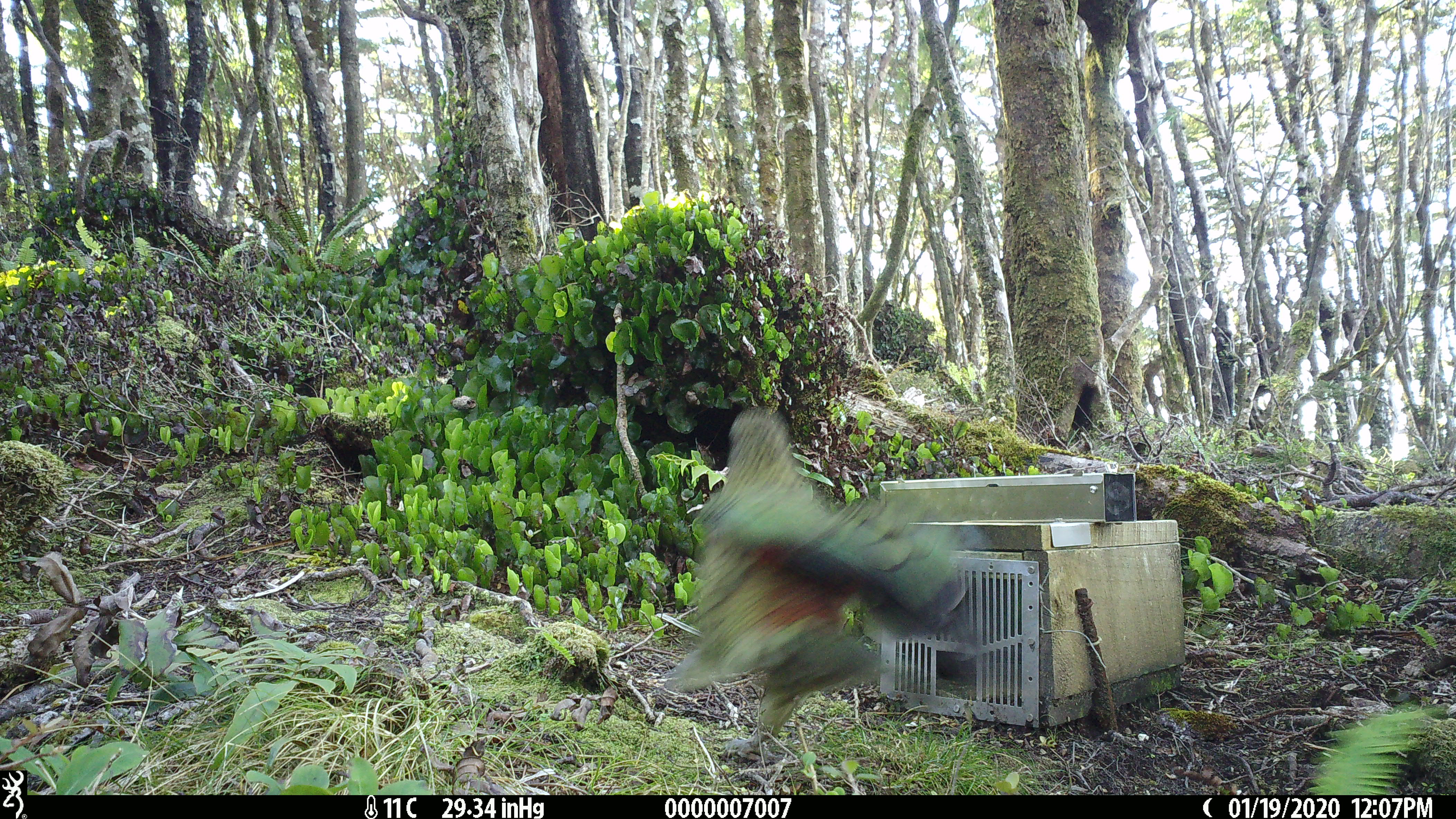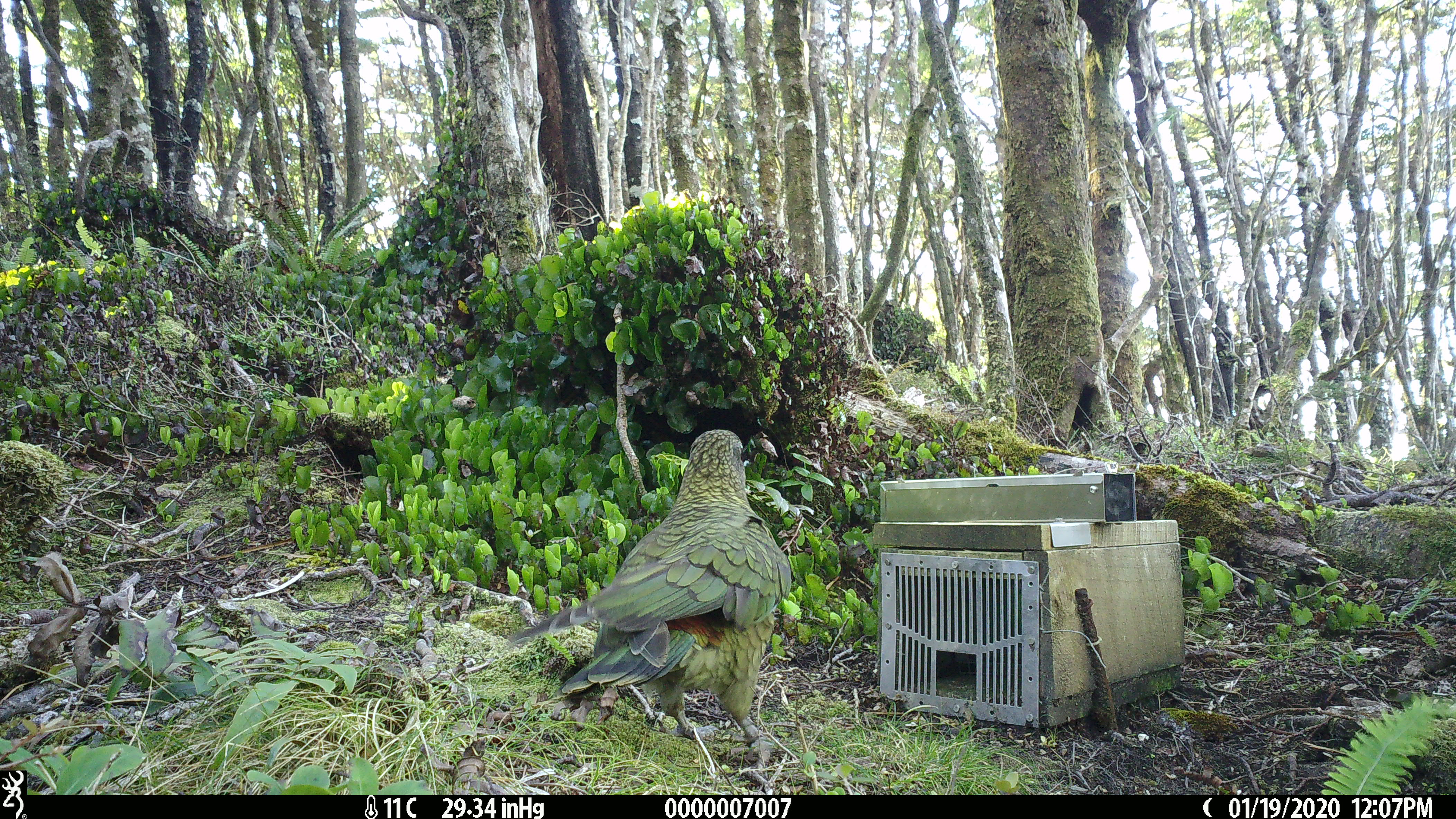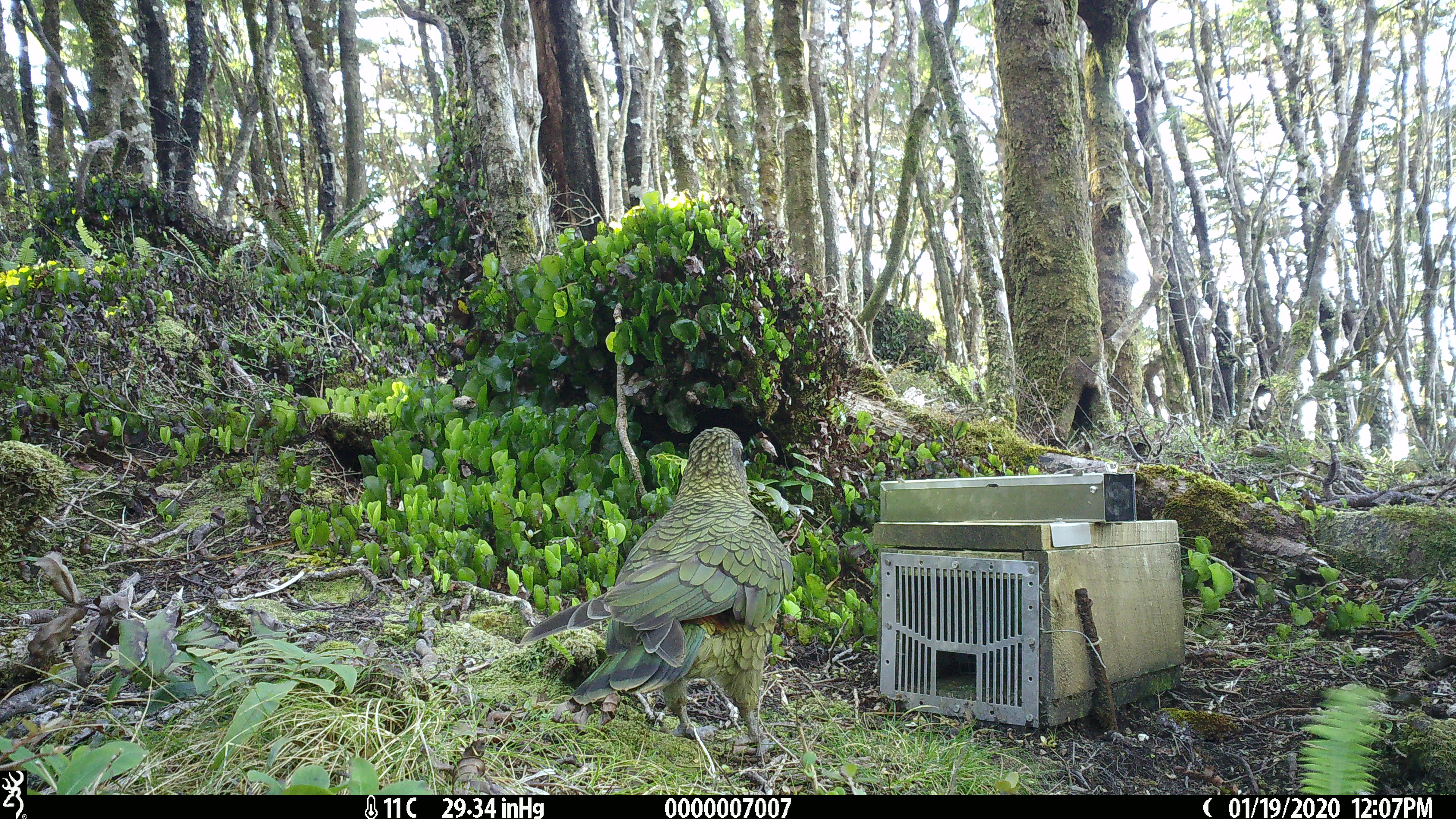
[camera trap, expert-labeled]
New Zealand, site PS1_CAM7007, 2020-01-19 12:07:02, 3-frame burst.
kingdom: Animalia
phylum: Chordata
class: Aves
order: Psittaciformes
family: Strigopidae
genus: Nestor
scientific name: Nestor notabilis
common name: kea